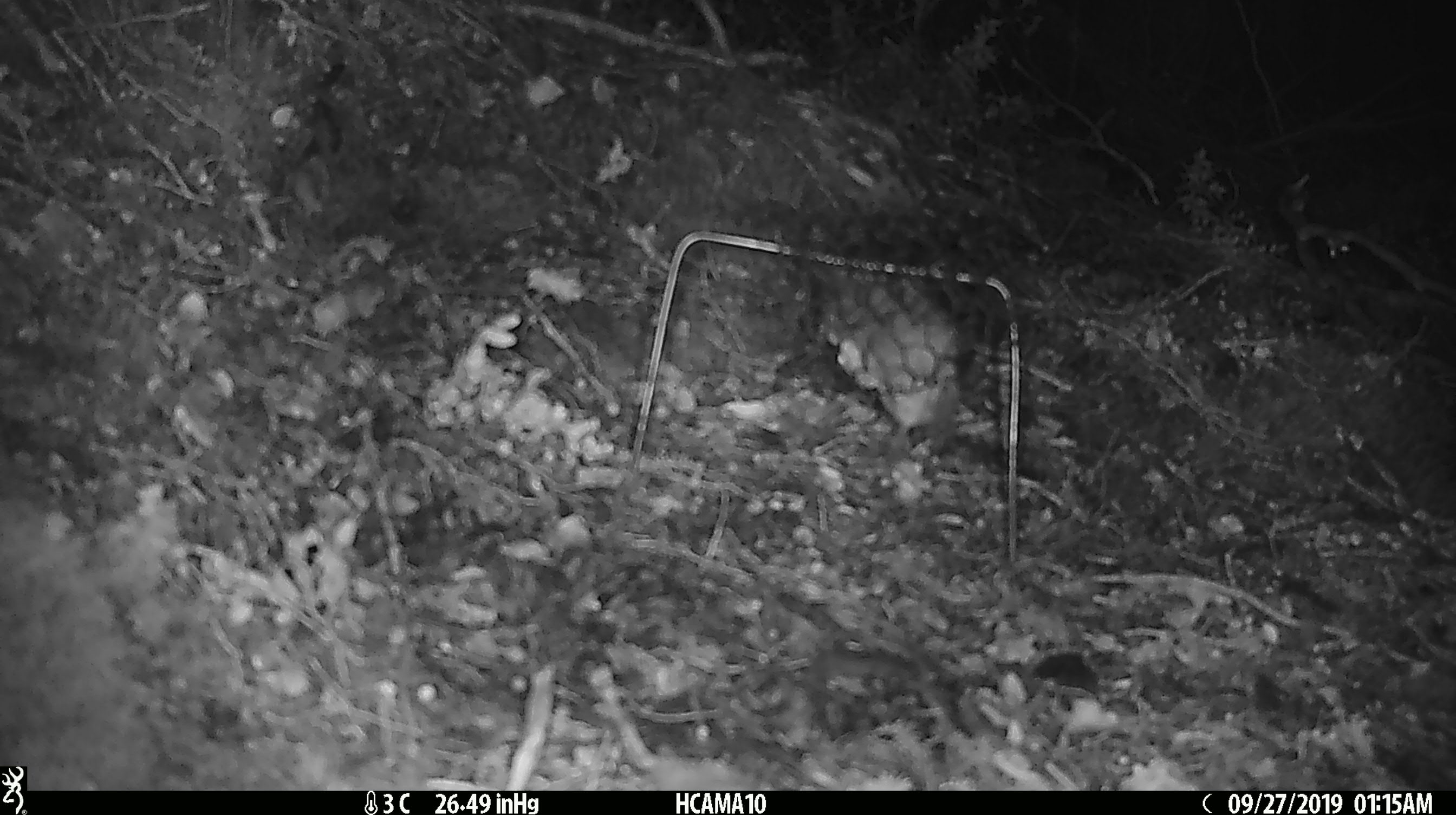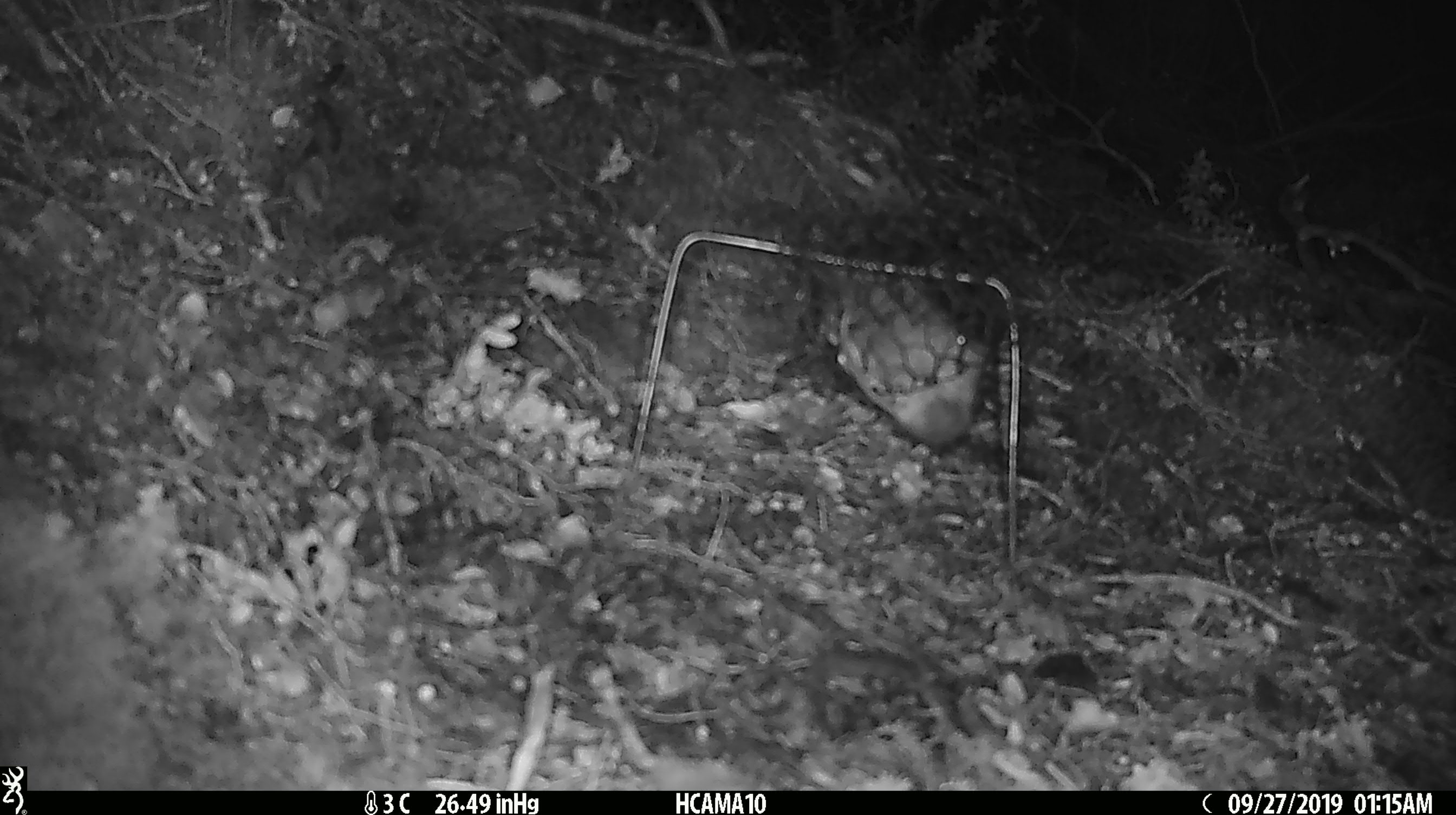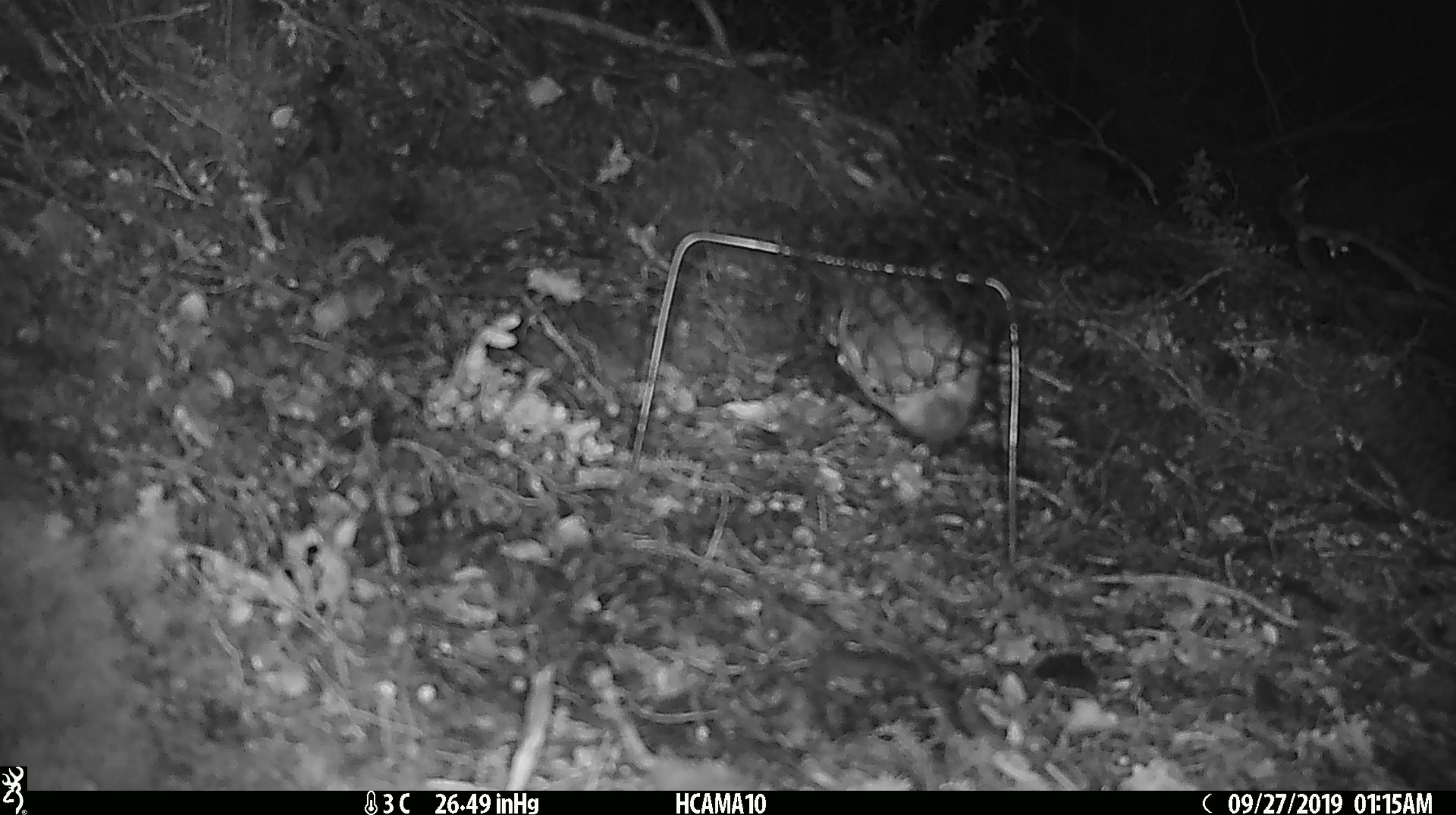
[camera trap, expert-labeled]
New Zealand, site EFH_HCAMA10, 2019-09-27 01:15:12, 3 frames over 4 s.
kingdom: Animalia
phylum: Chordata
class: Mammalia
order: Rodentia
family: Muridae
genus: Mus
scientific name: Mus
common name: mouse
Mouse (Mus).